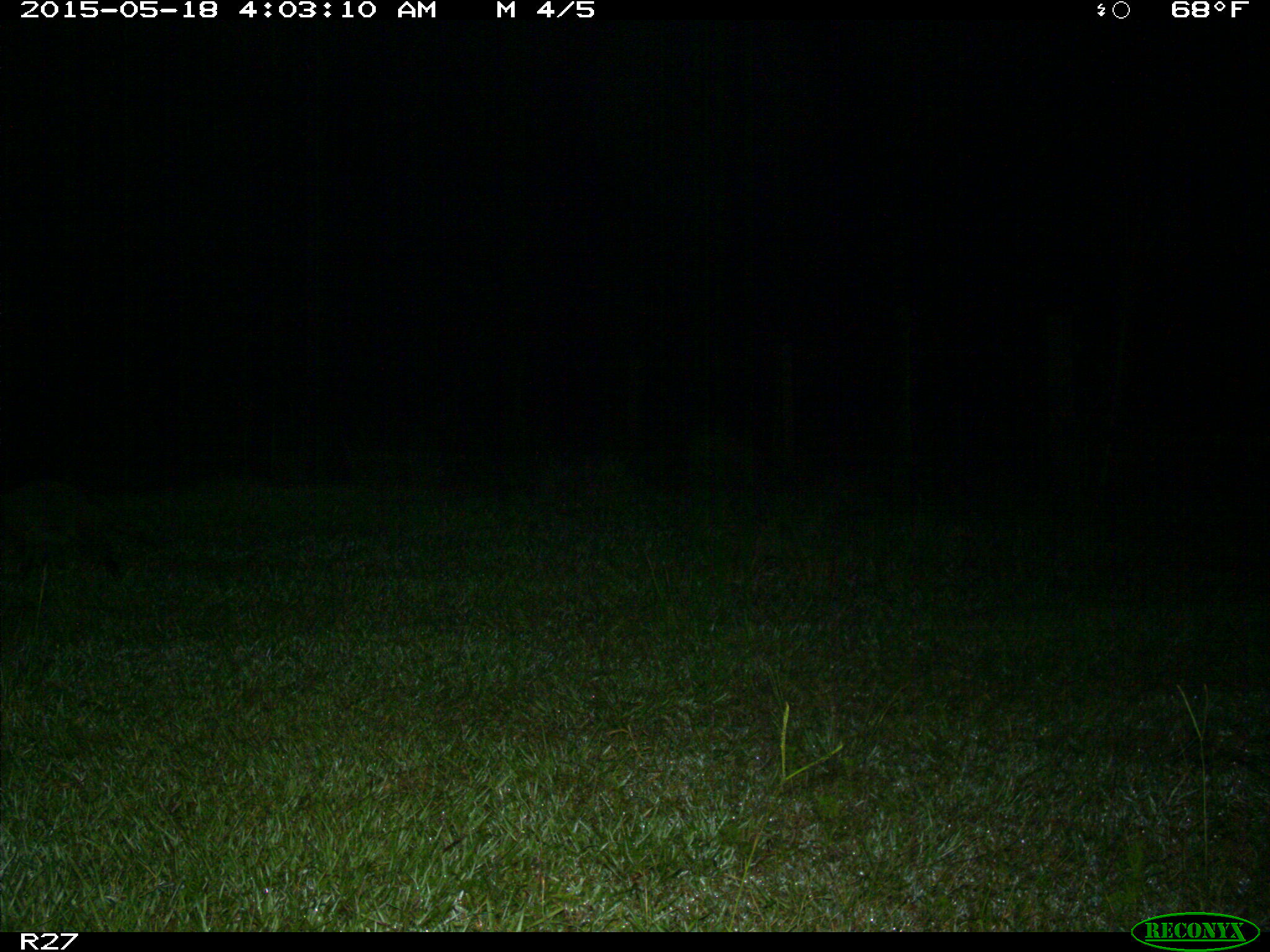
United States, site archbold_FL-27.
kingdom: Animalia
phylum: Chordata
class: Mammalia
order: Carnivora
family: Procyonidae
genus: Procyon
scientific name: Procyon lotor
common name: common raccoon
Procyon lotor (common raccoon).